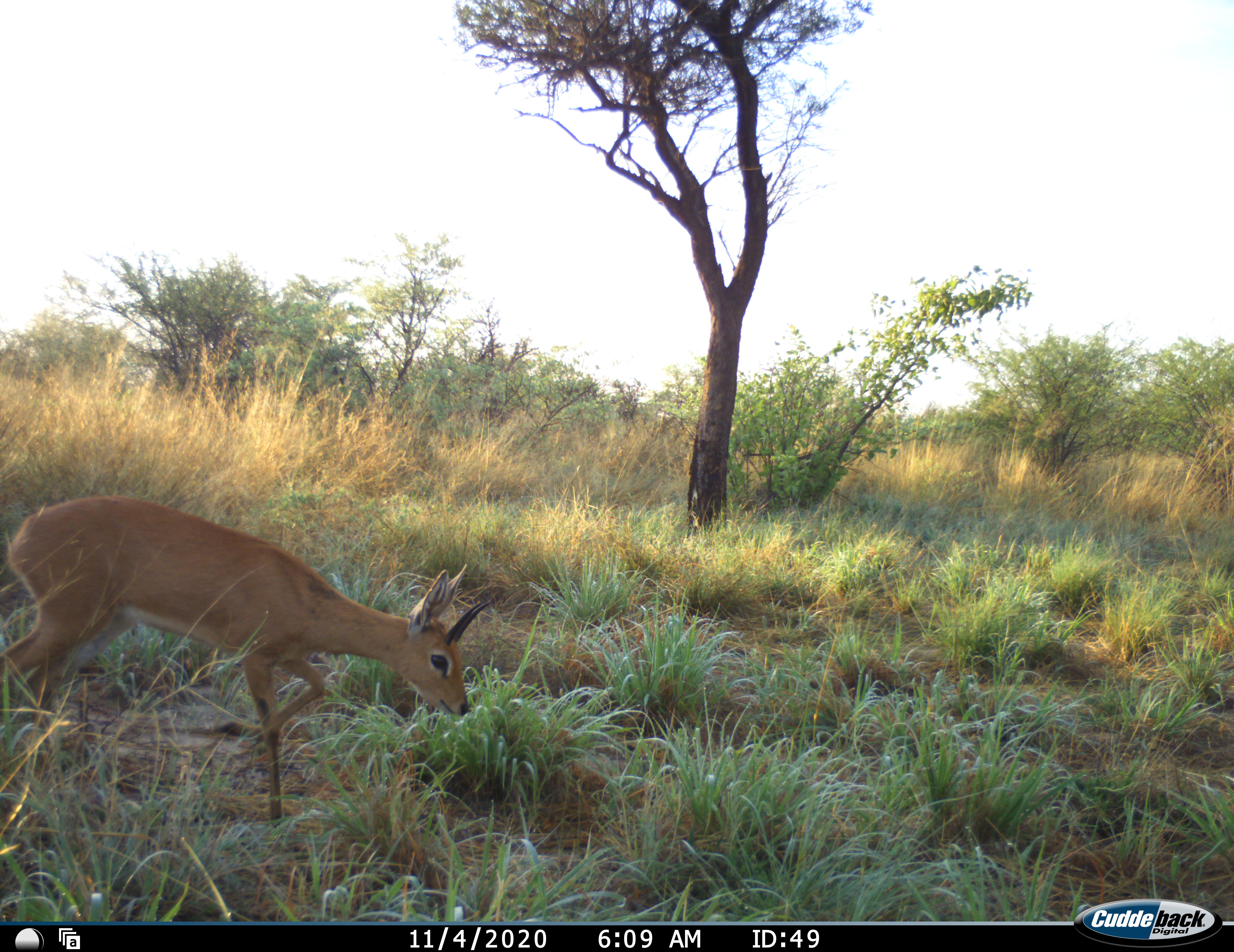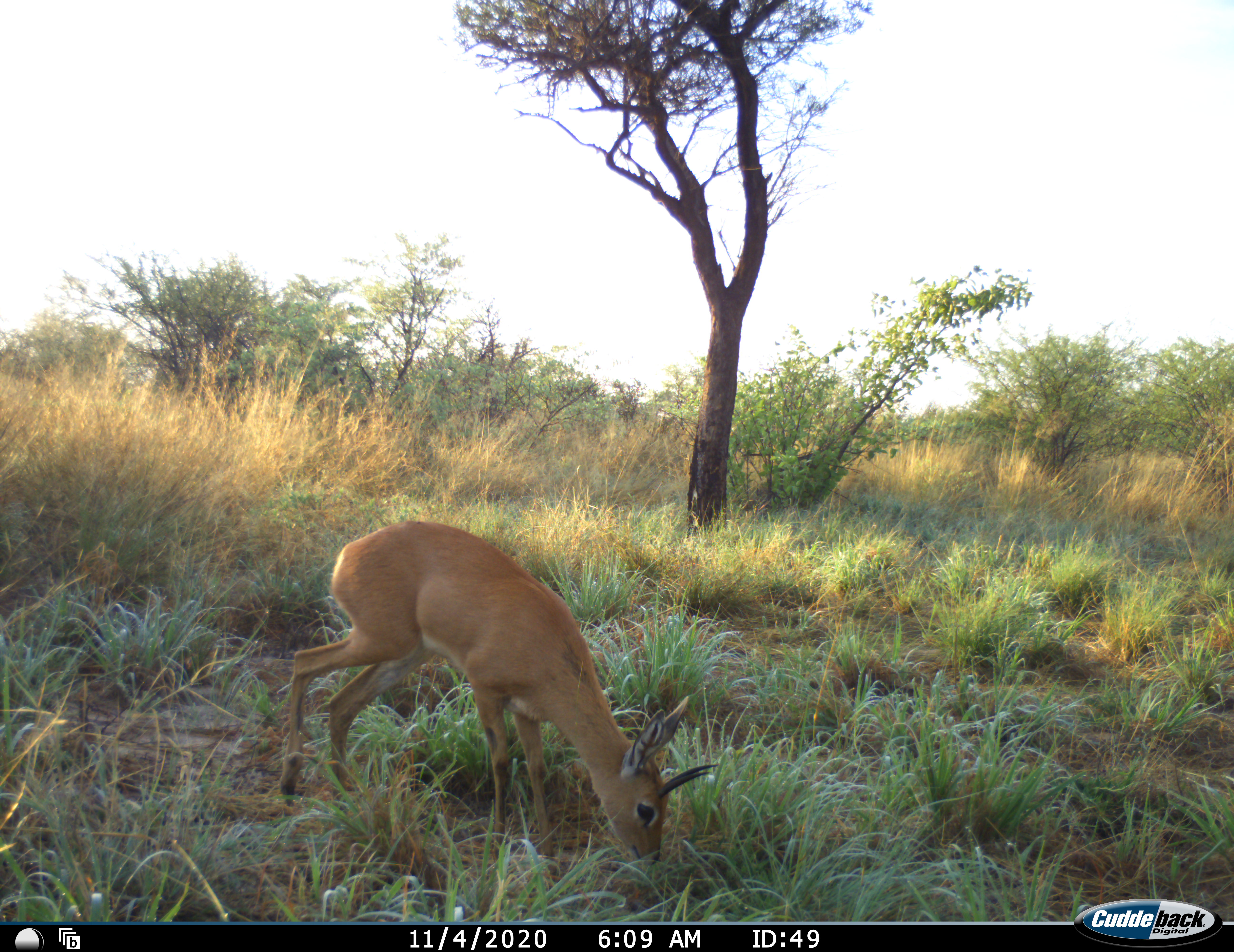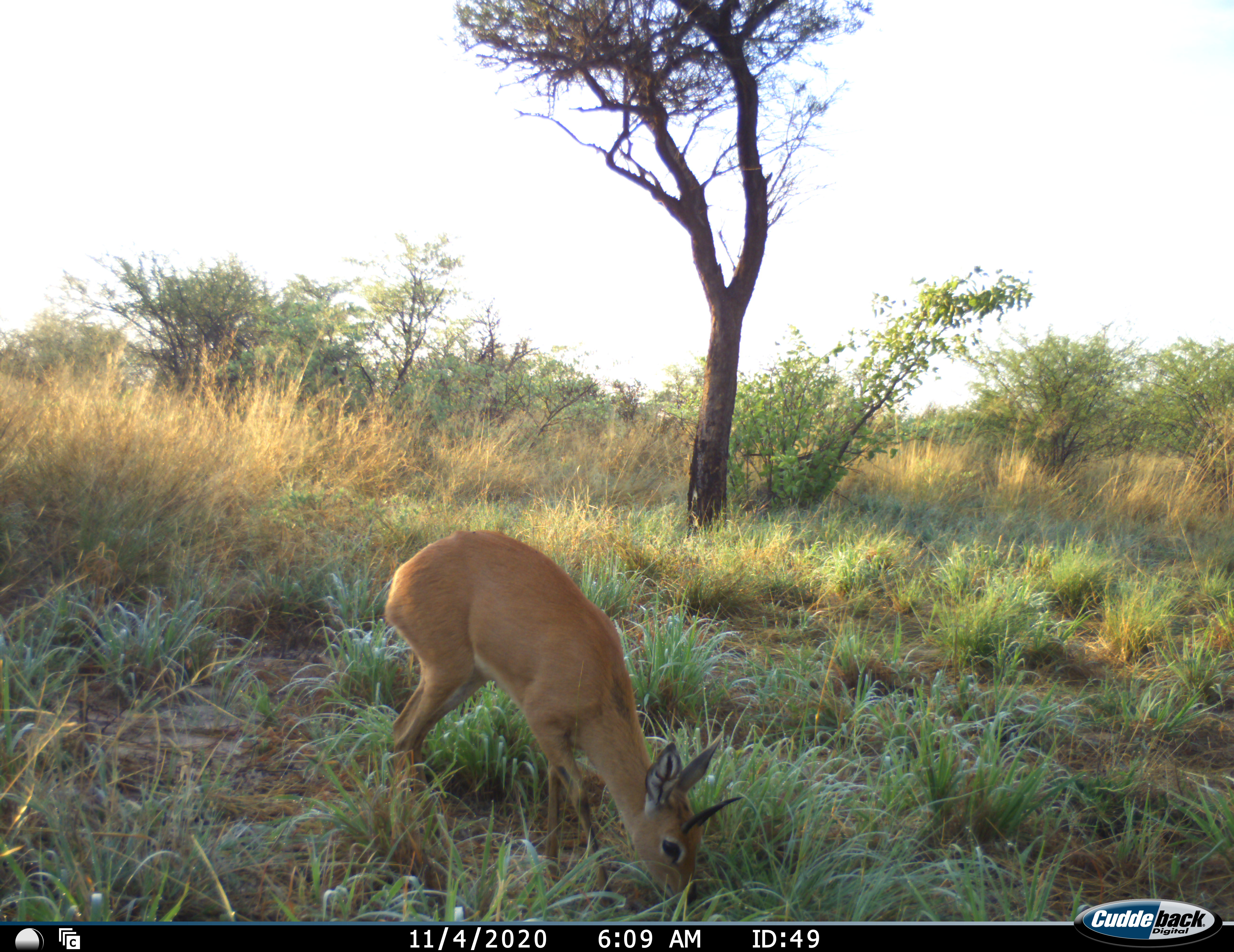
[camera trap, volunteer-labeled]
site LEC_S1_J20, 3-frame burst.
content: unidentified animal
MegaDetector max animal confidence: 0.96